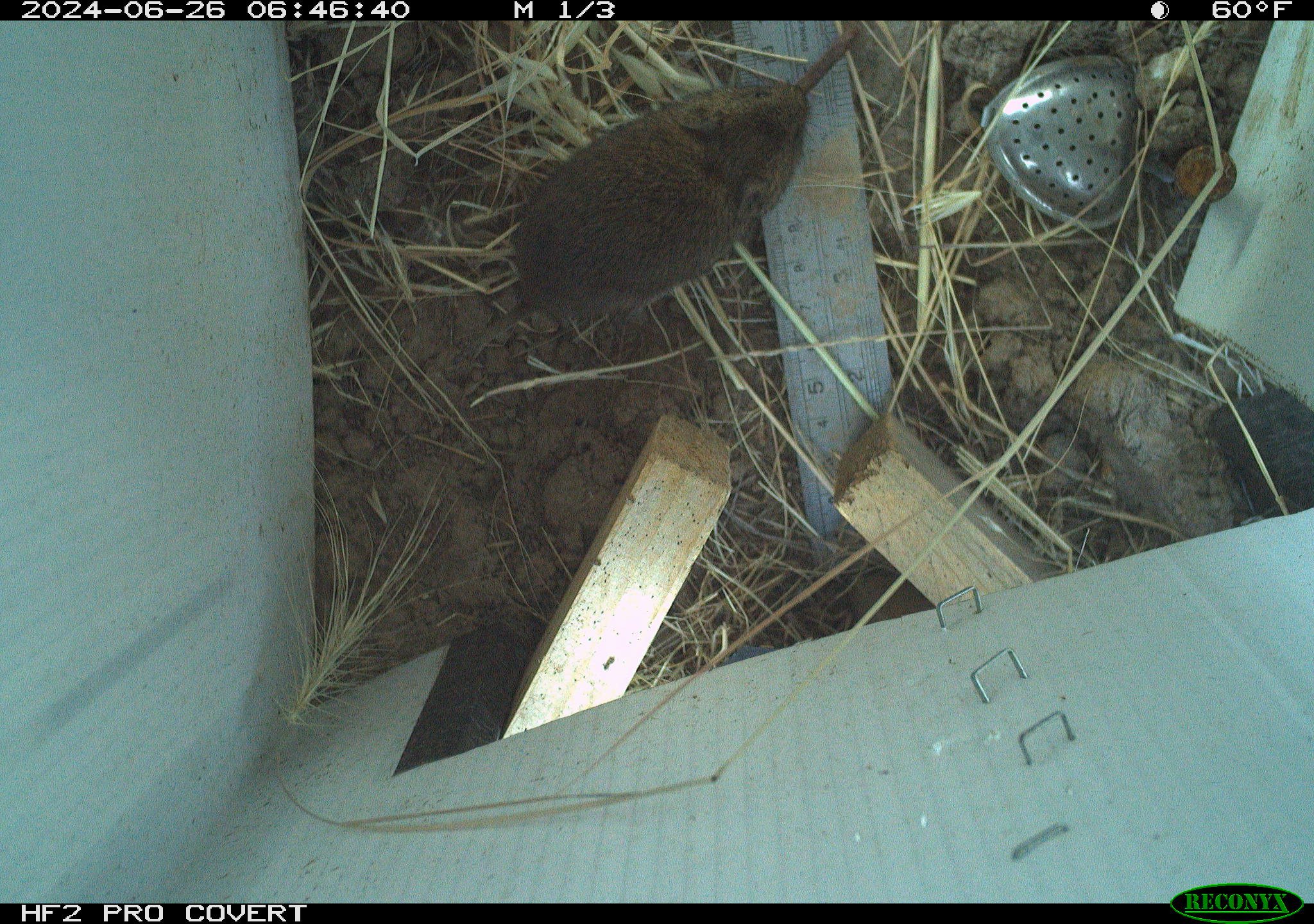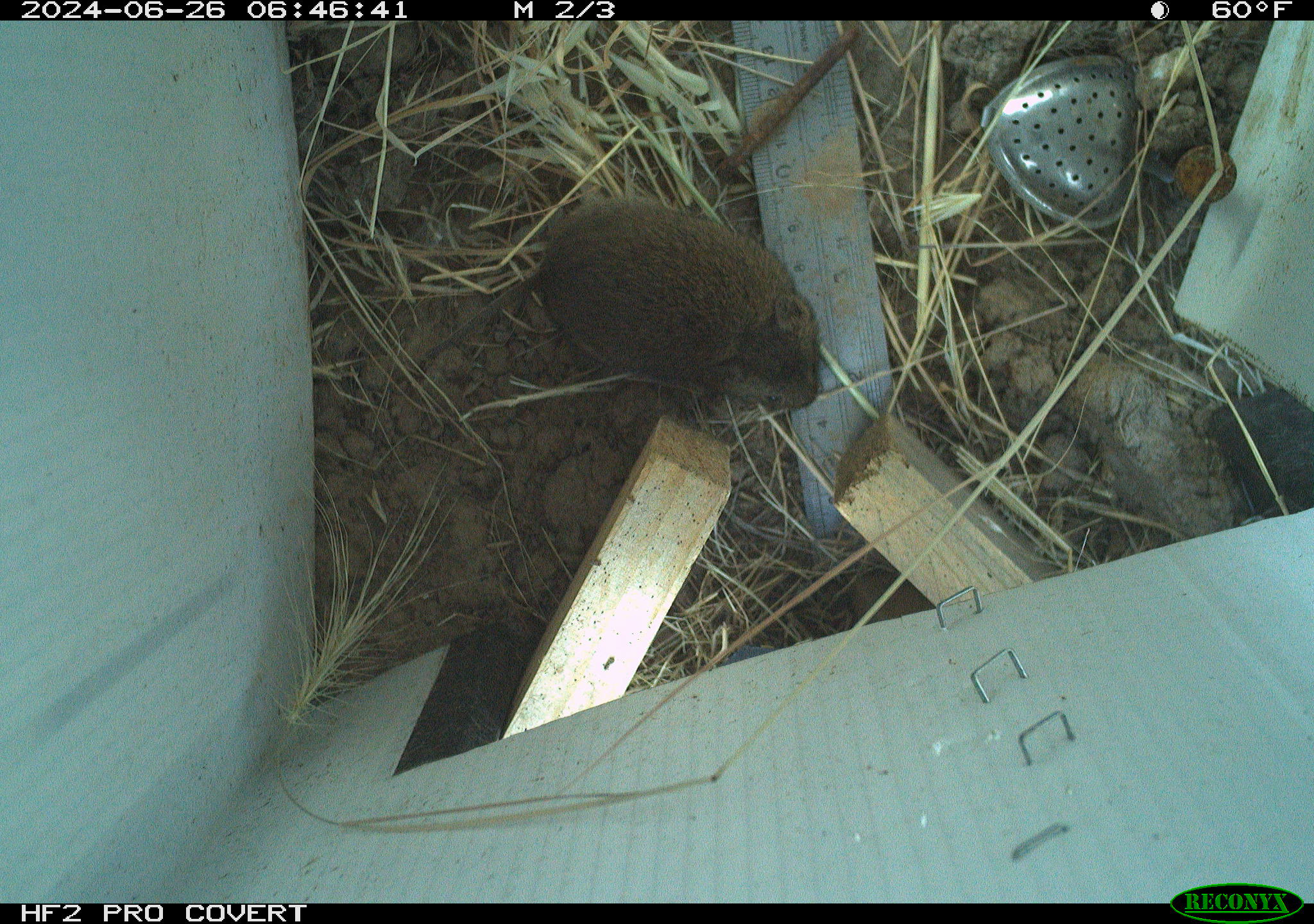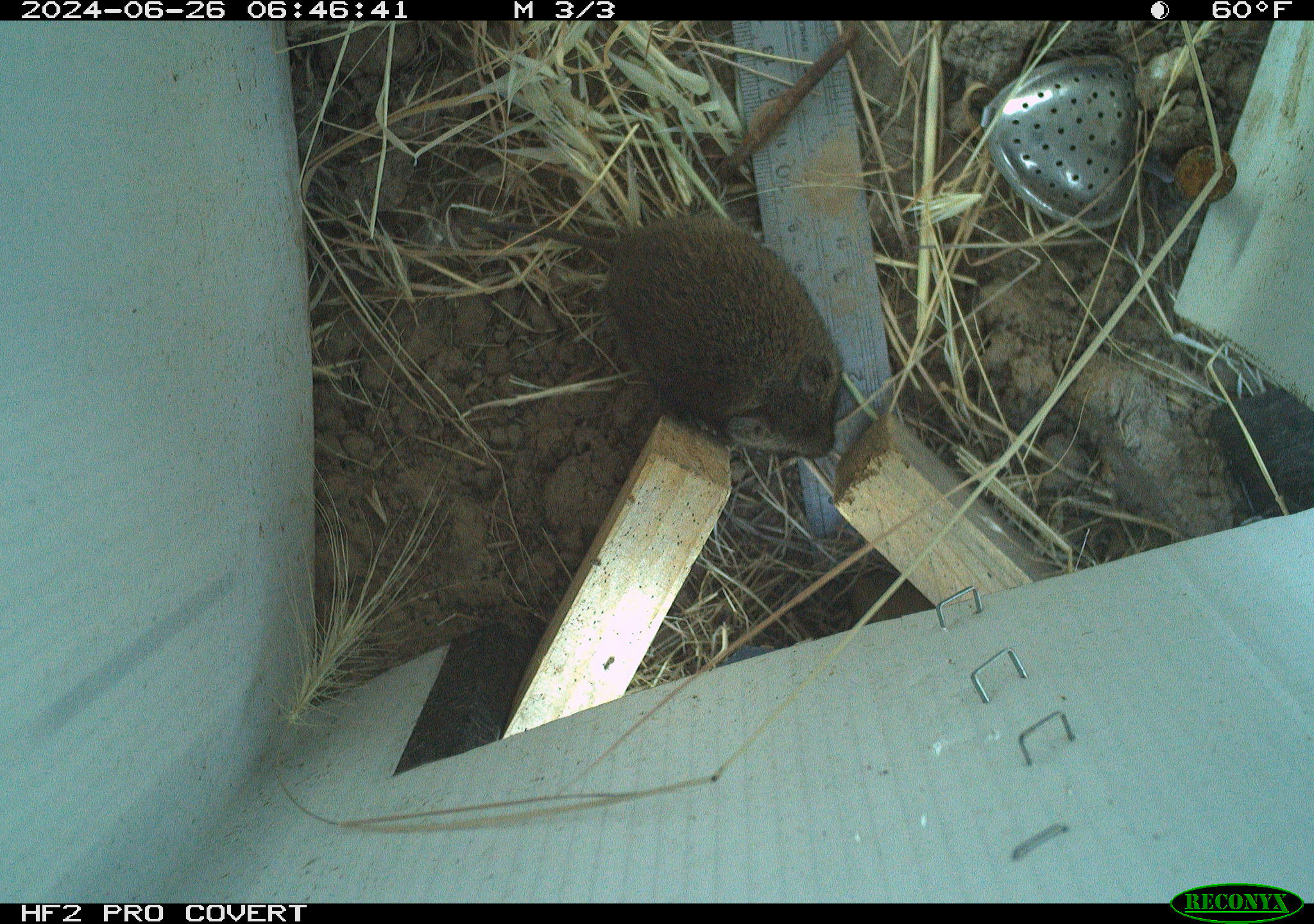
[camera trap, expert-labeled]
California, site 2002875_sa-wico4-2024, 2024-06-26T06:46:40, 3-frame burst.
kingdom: Animalia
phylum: Chordata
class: Mammalia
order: Rodentia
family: Cricetidae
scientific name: Arvicolinae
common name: voles, lemmings, and muskrats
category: arvicolinae subfamily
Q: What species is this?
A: Arvicolinae subfamily (voles, lemmings, and muskrats) (Arvicolinae).